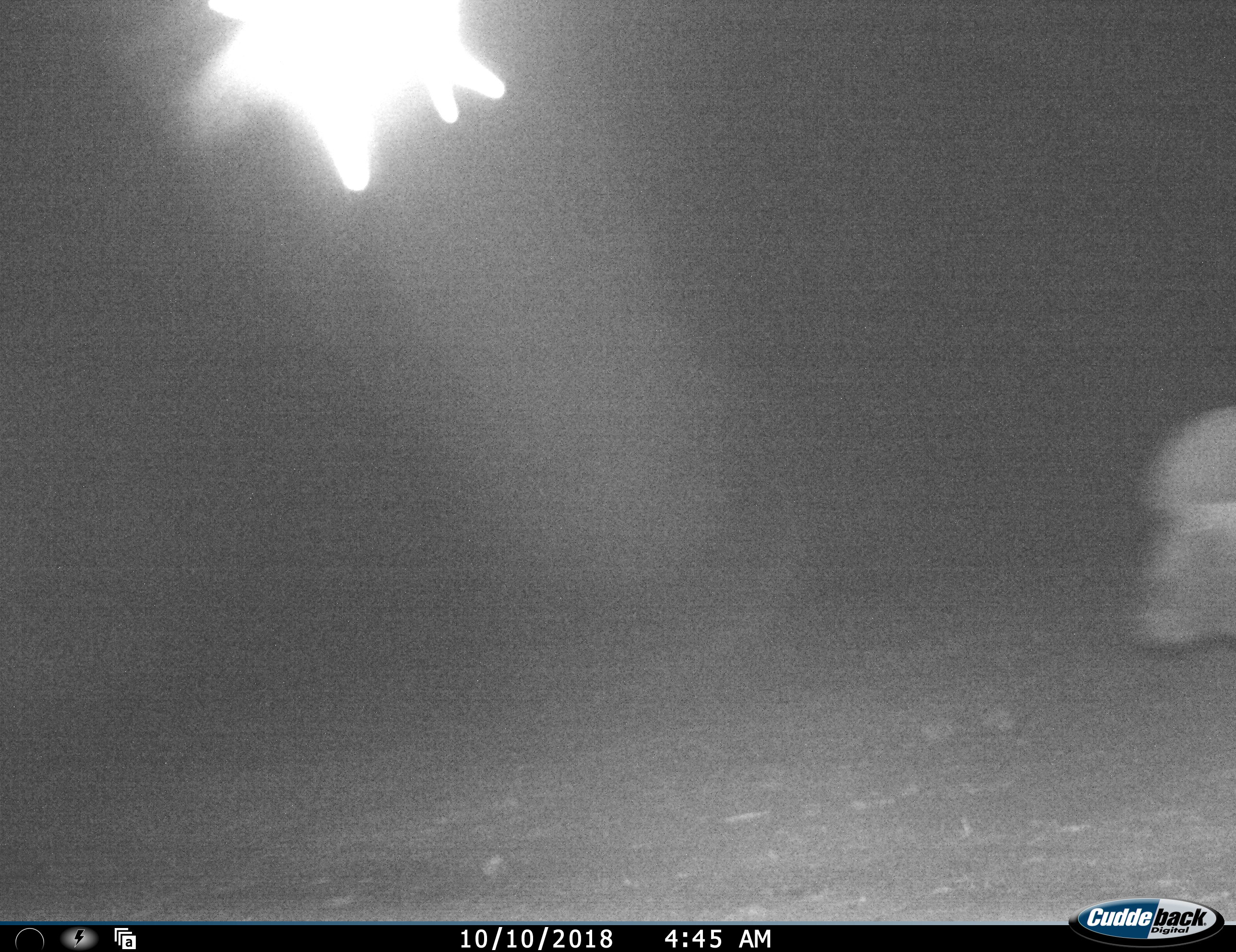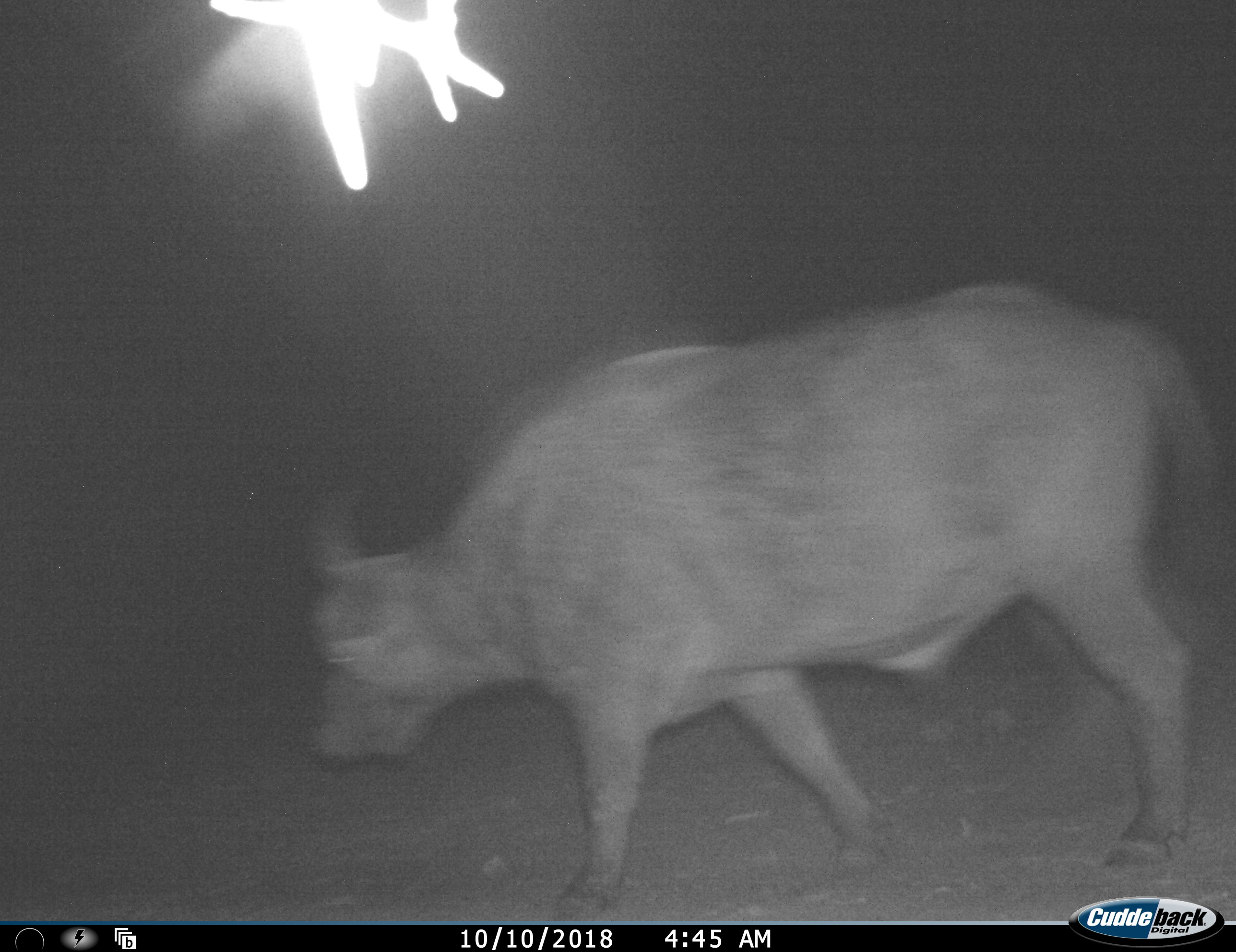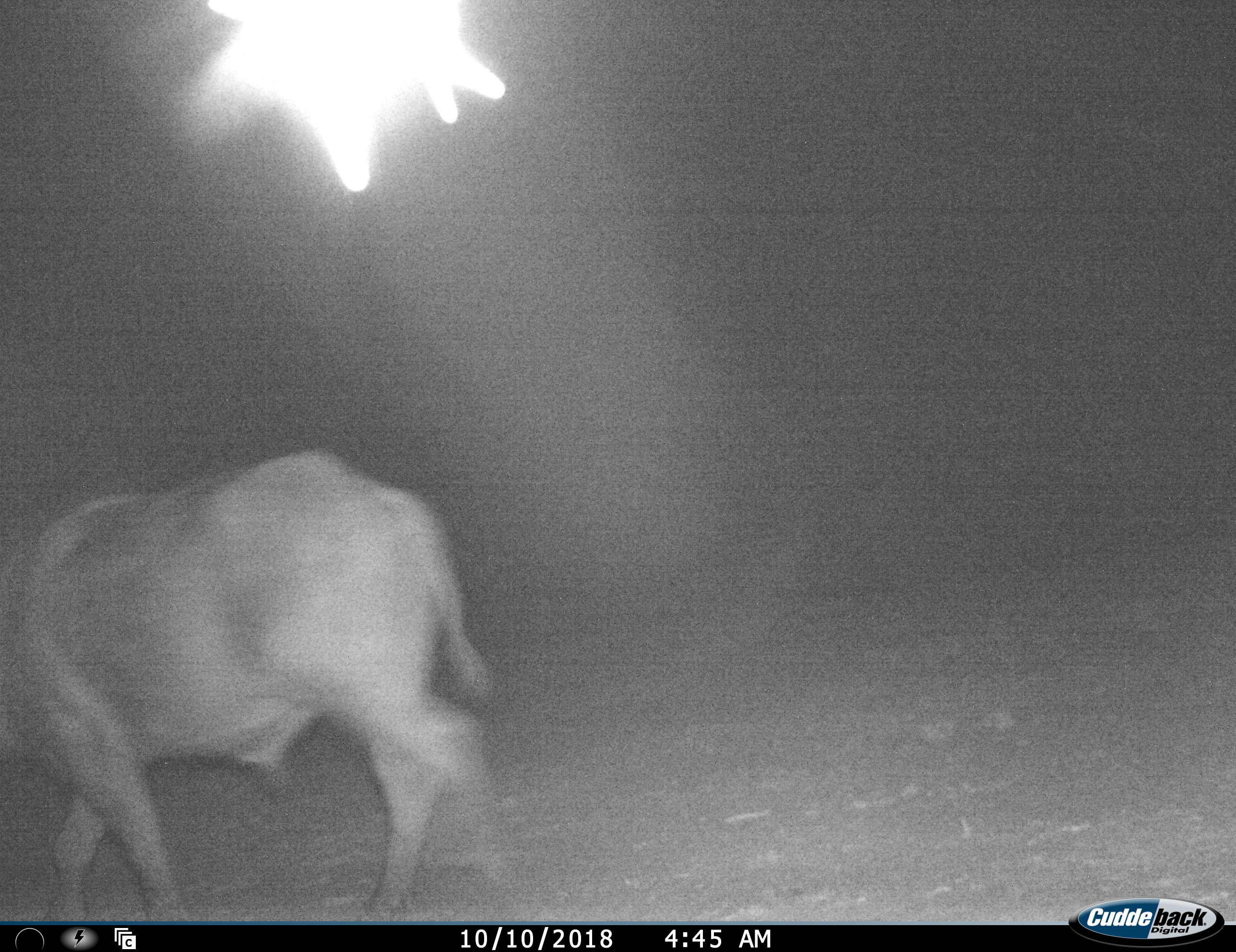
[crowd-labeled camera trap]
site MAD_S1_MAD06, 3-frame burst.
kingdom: Animalia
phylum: Chordata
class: Mammalia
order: Artiodactyla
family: Bovidae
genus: Syncerus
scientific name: Syncerus caffer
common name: african buffalo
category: buffalo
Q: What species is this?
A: Buffalo (african buffalo) (Syncerus caffer).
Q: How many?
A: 1.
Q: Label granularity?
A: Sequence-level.